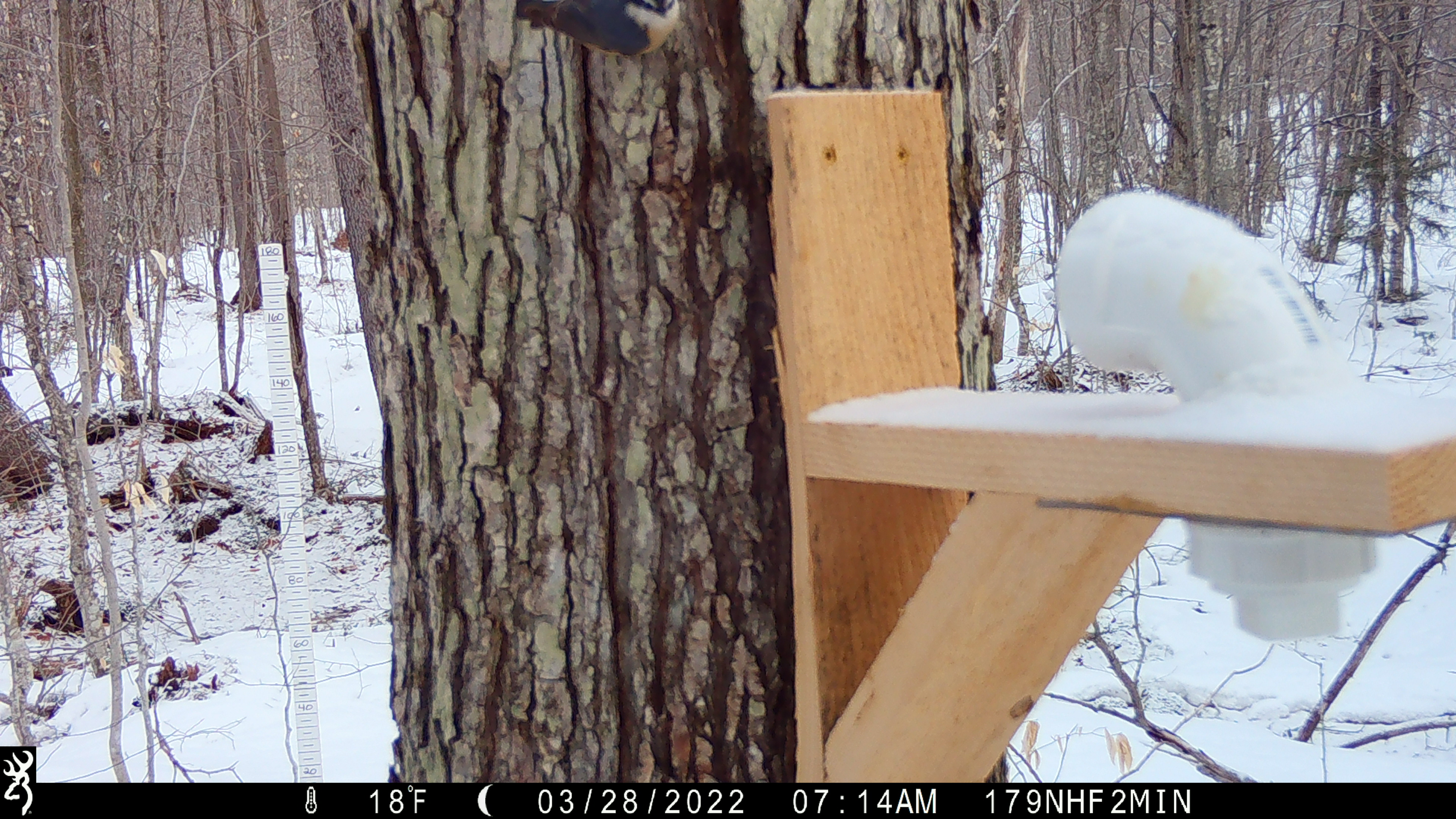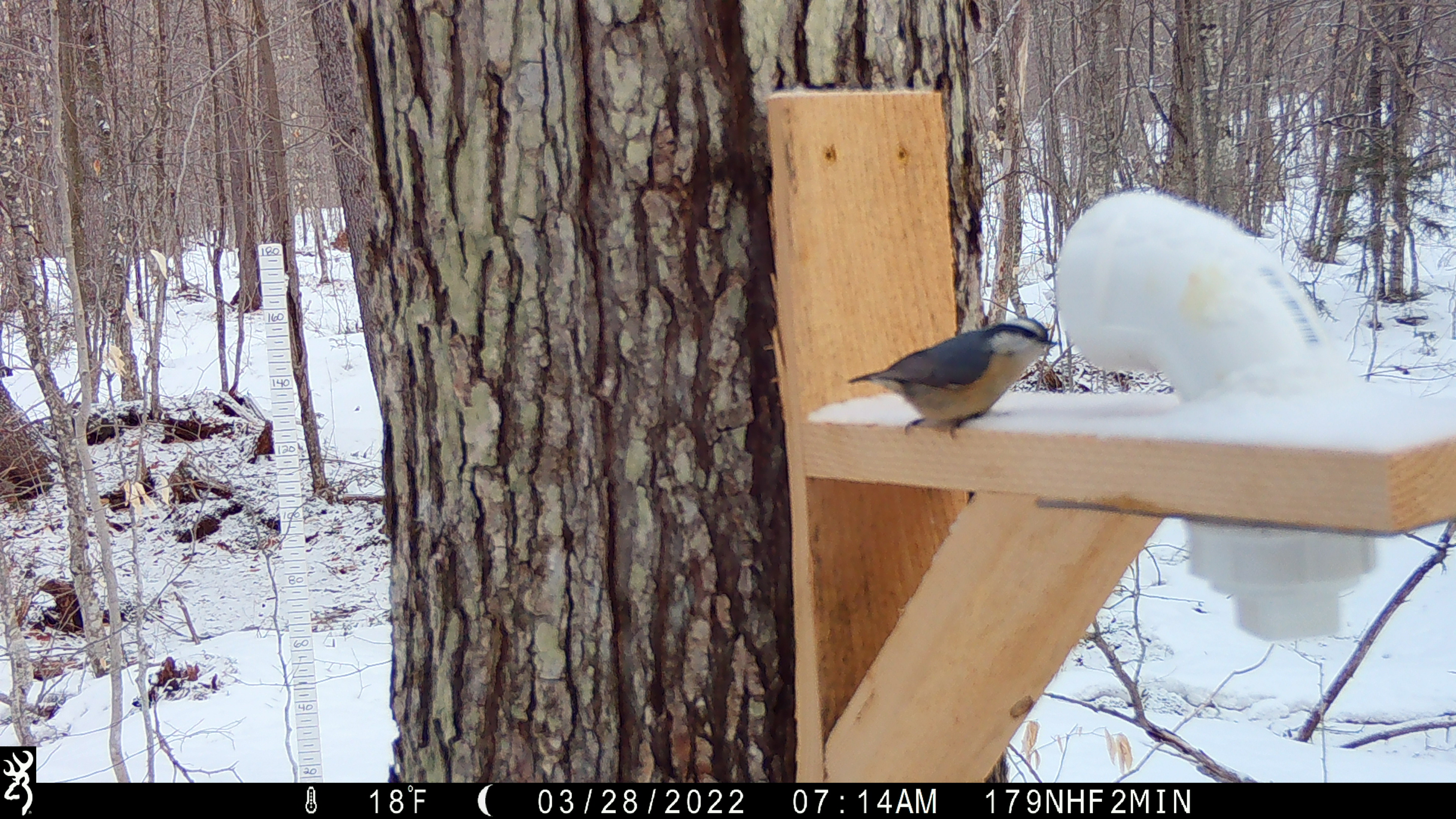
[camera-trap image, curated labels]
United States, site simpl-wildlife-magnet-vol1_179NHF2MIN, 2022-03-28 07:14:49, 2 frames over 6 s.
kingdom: Animalia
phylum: Chordata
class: Aves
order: Passeriformes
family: Sittidae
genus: Sitta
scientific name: Sitta canadensis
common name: red-breasted nuthatch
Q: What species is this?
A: Red-breasted nuthatch (Sitta canadensis).